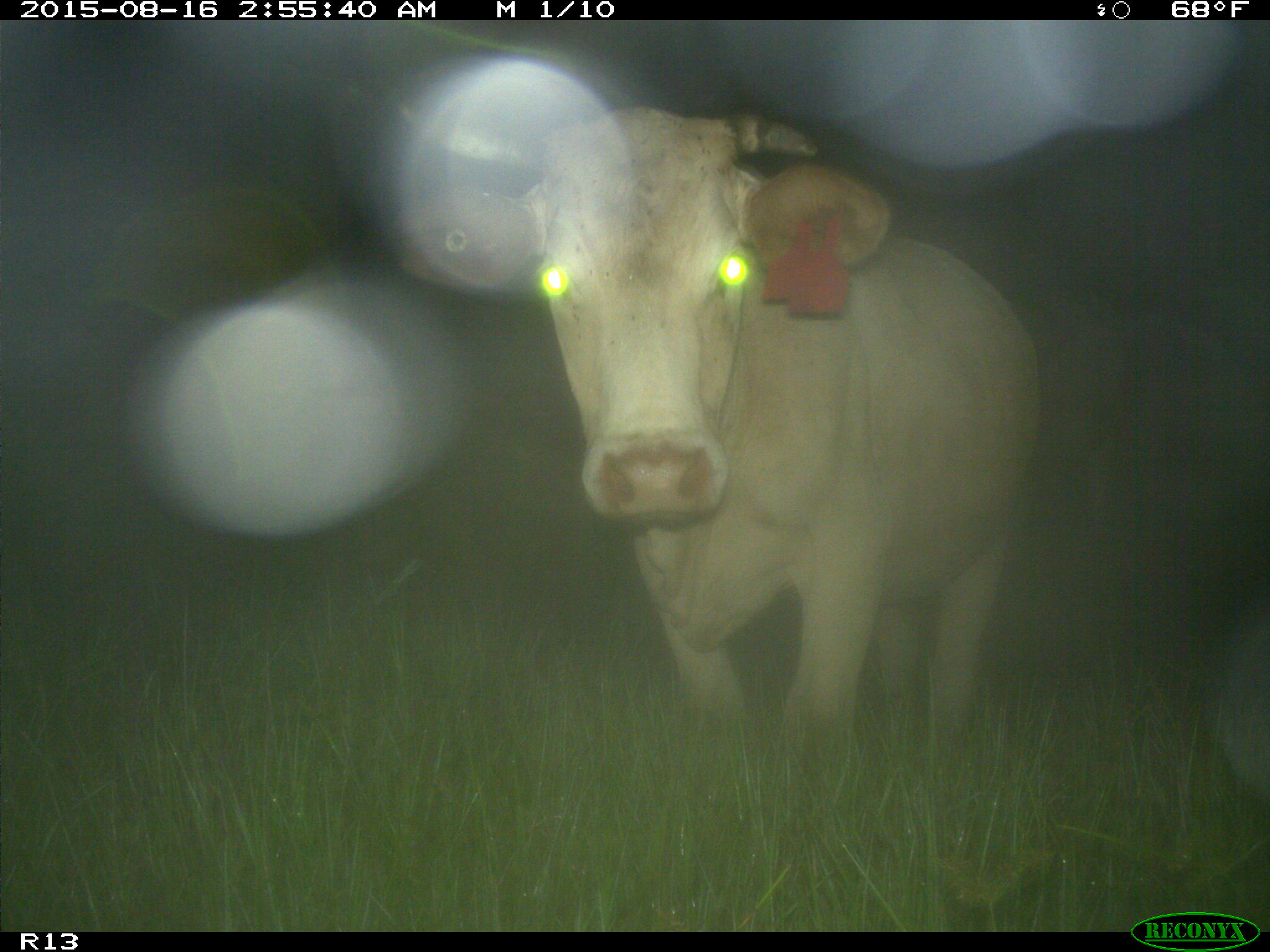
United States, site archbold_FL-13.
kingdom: Animalia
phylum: Chordata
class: Mammalia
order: Artiodactyla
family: Bovidae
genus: Bos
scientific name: Bos taurus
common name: domestic cow